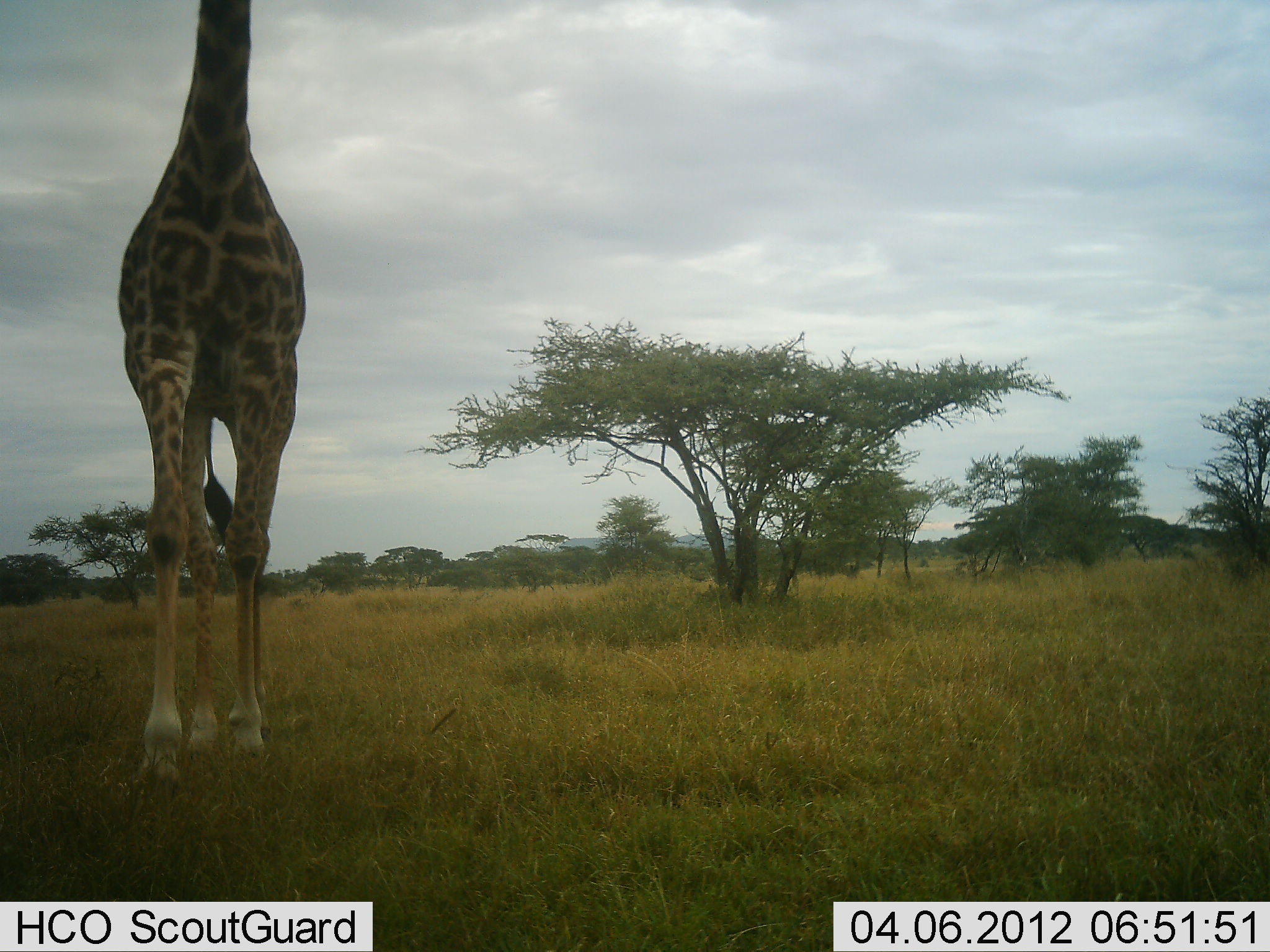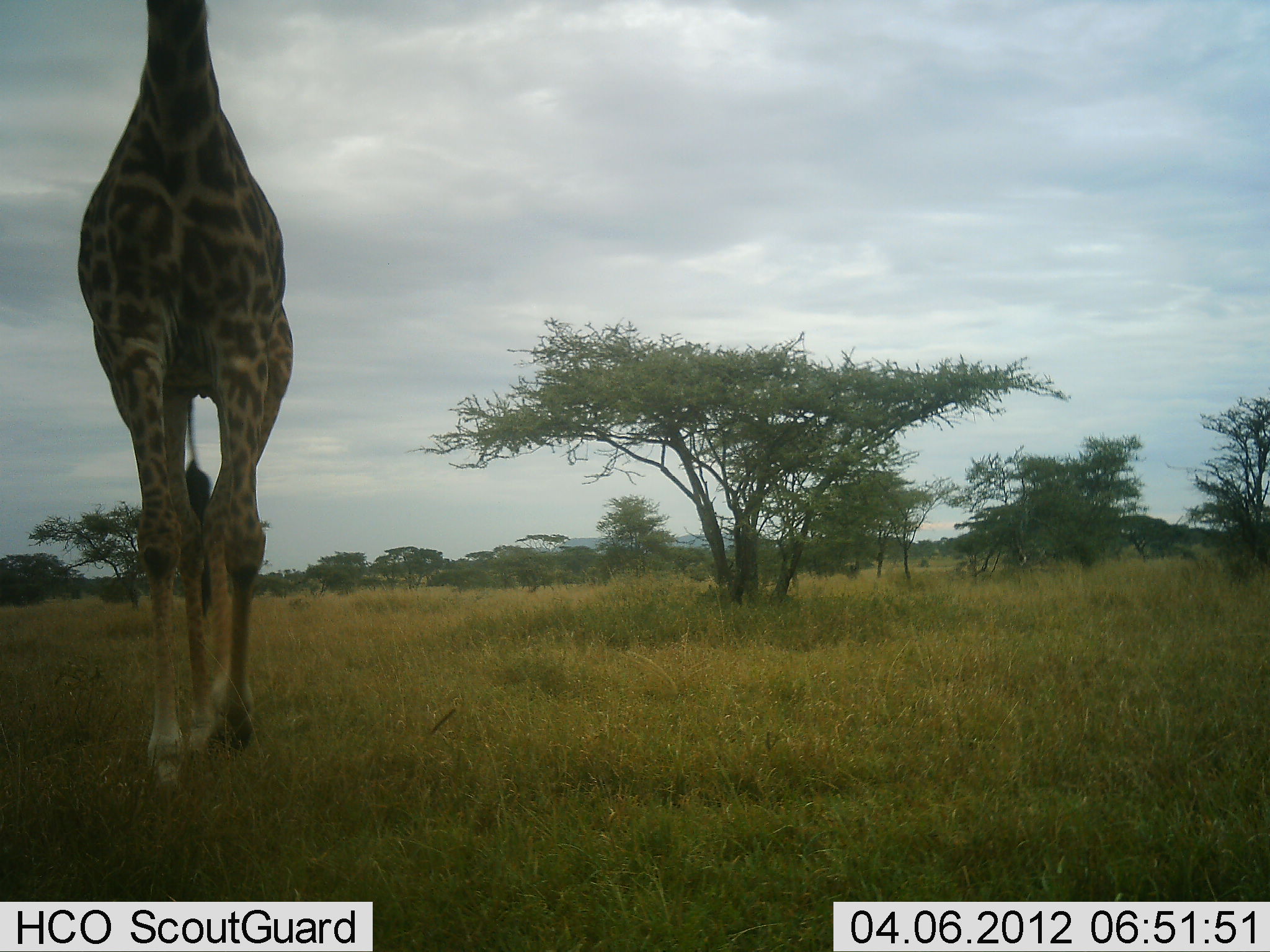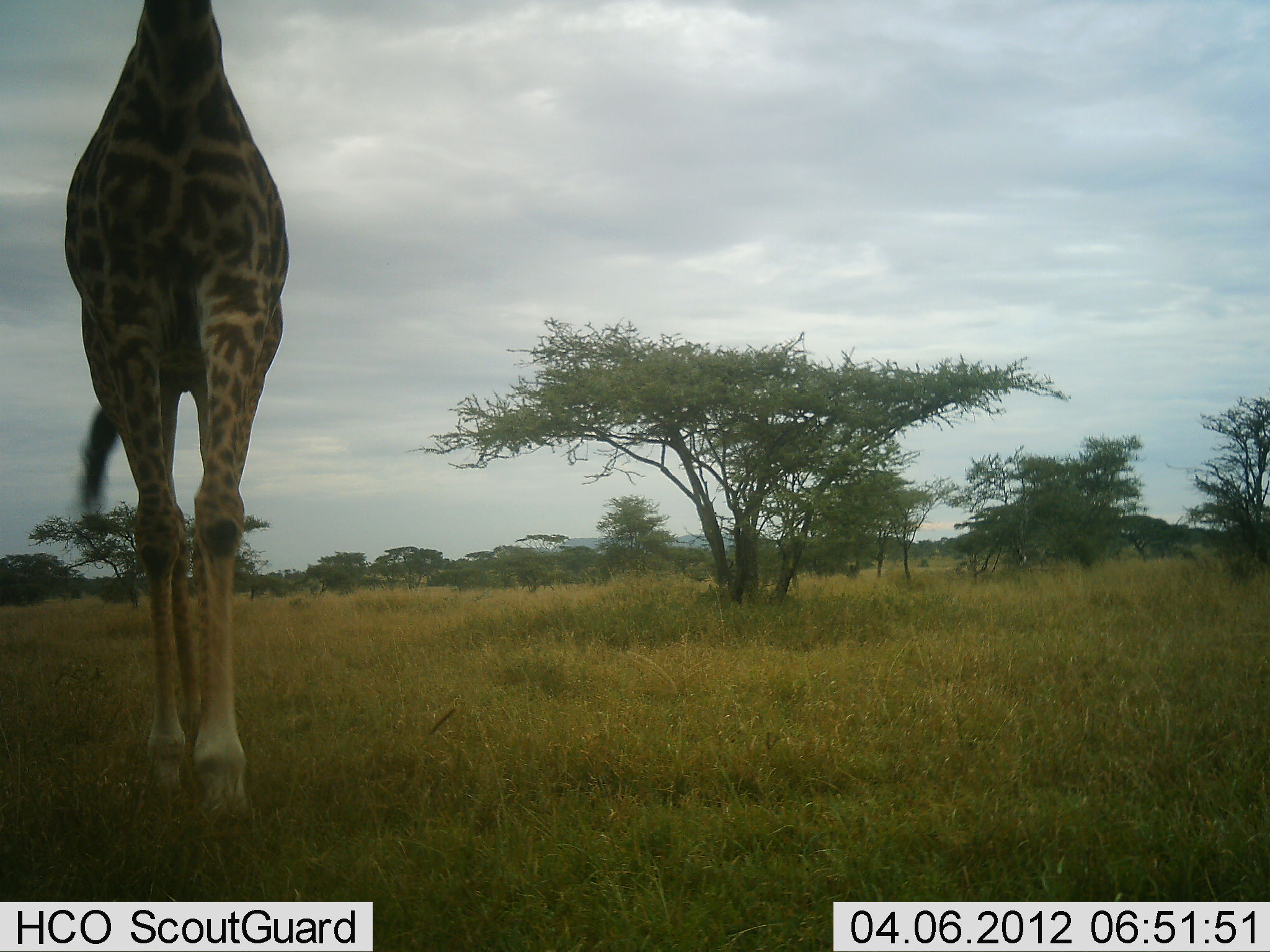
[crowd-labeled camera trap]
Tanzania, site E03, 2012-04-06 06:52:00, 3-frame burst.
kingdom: Animalia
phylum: Chordata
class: Mammalia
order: Artiodactyla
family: Giraffidae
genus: Giraffa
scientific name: Giraffa camelopardalis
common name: giraffe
Giraffe (Giraffa camelopardalis), count 1. Behavior (volunteer vote fractions): standing 6%, resting 0%, moving 100%, interacting 0%. Young present (vote fraction): 0%. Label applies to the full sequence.